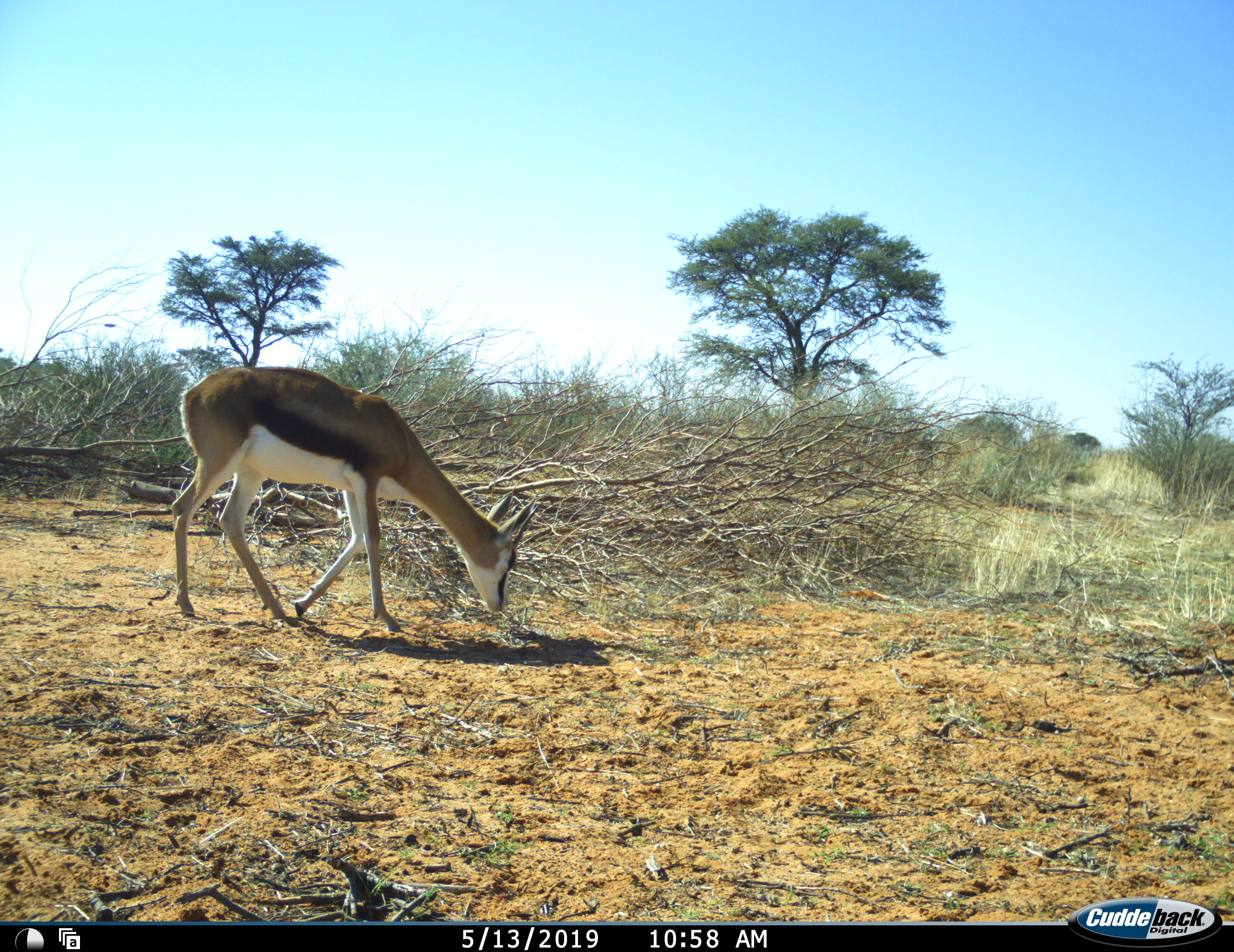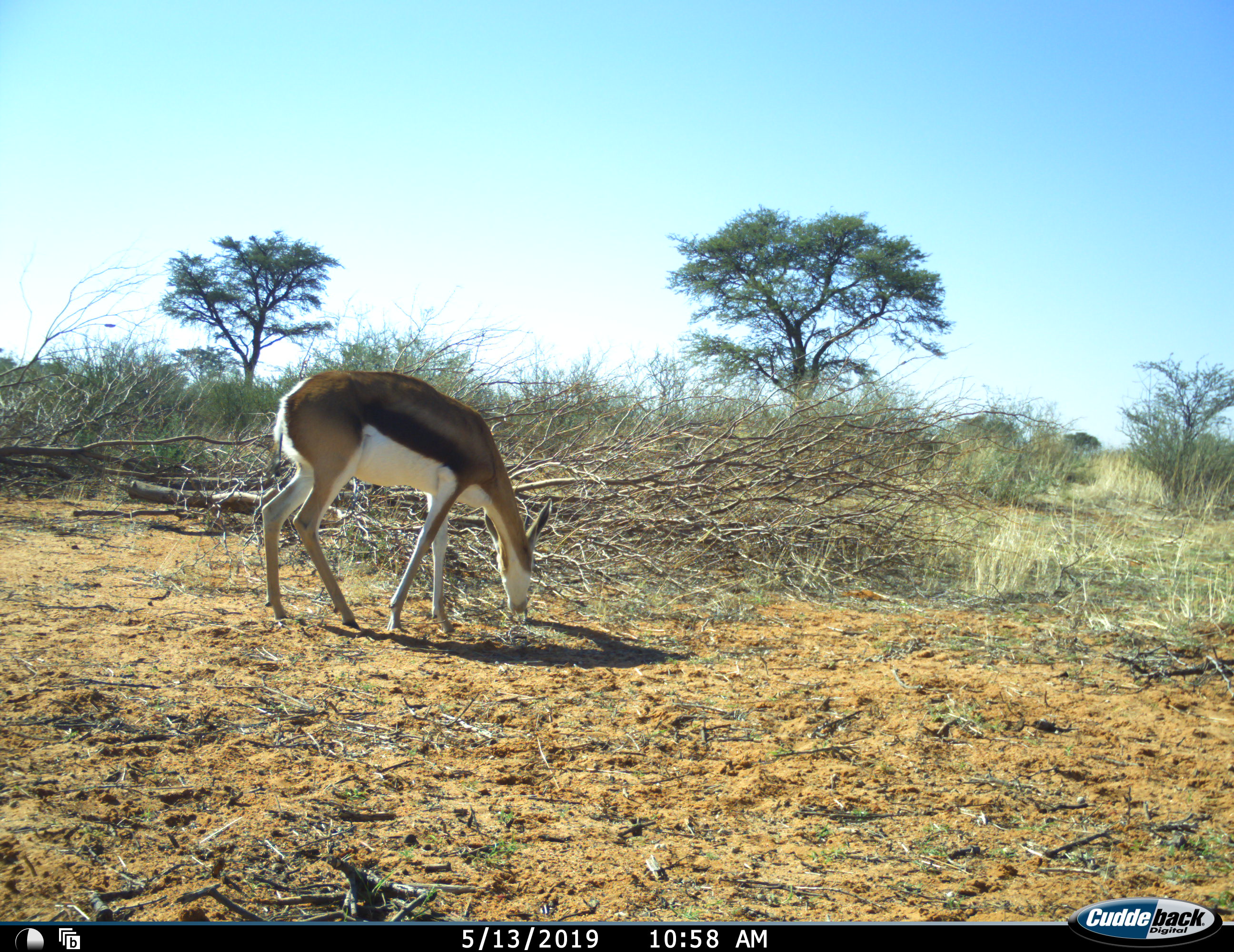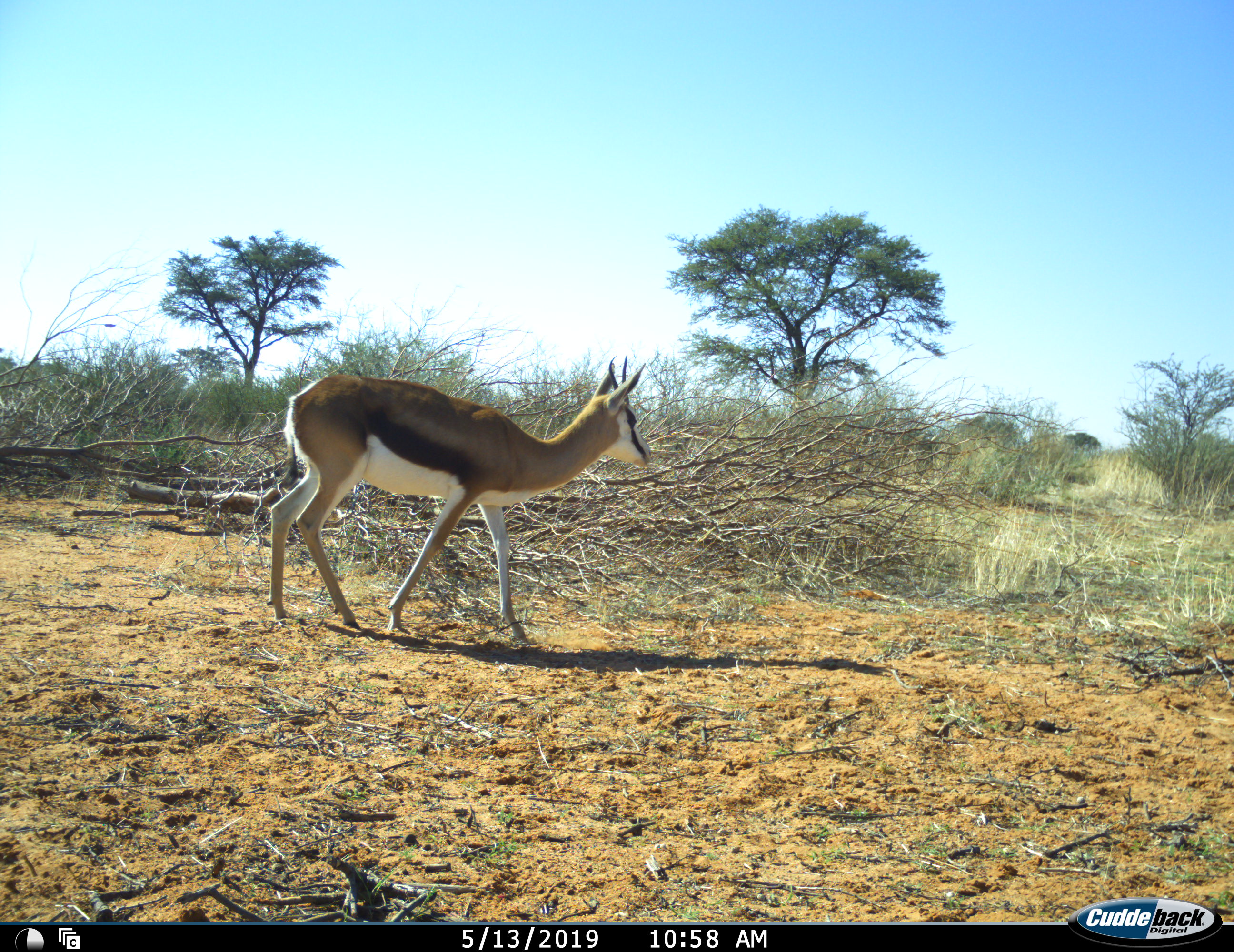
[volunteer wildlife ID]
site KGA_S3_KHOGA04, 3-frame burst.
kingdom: Animalia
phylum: Chordata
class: Mammalia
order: Artiodactyla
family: Bovidae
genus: Antidorcas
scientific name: Antidorcas marsupialis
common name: springbok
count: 1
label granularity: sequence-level